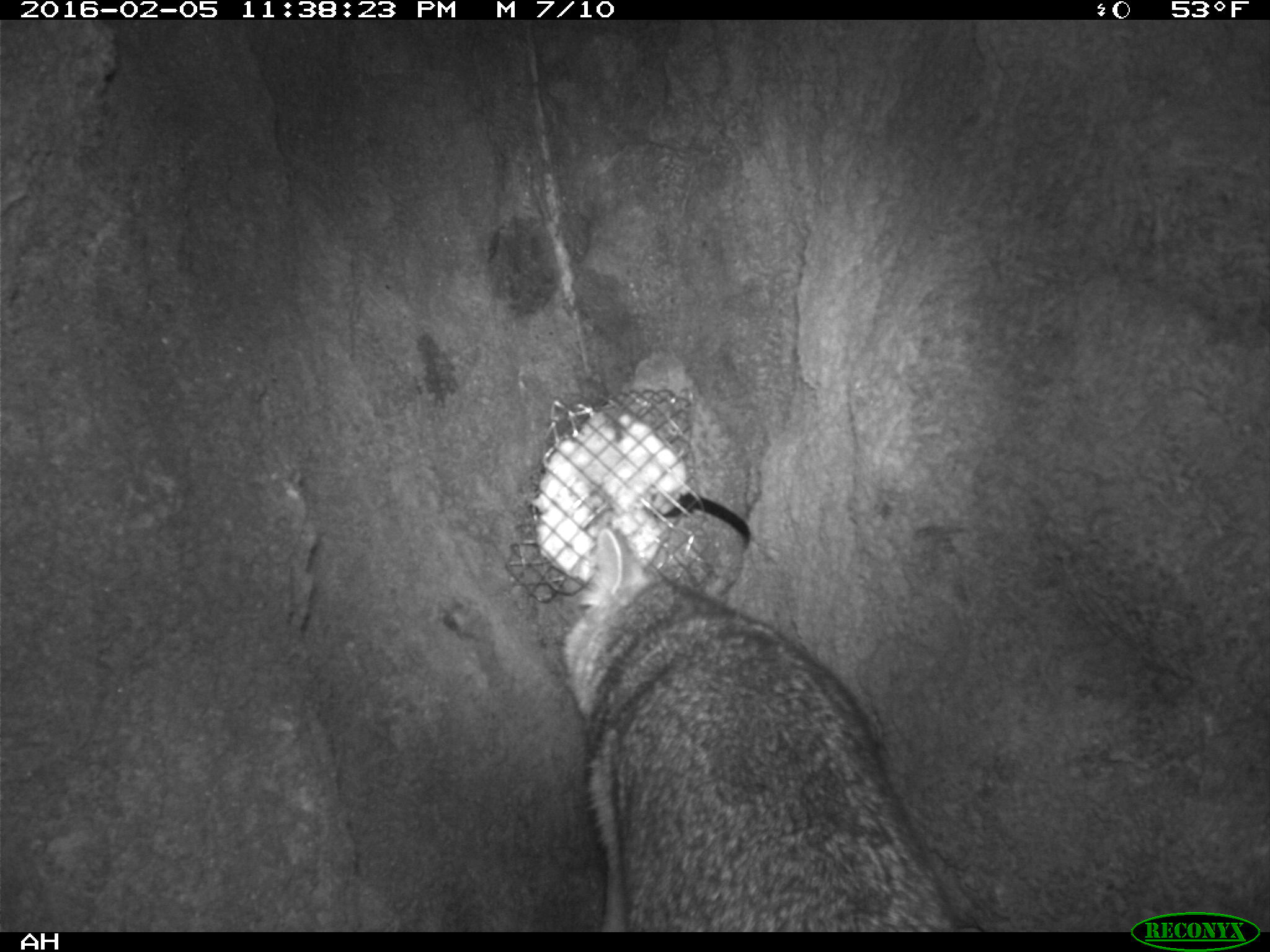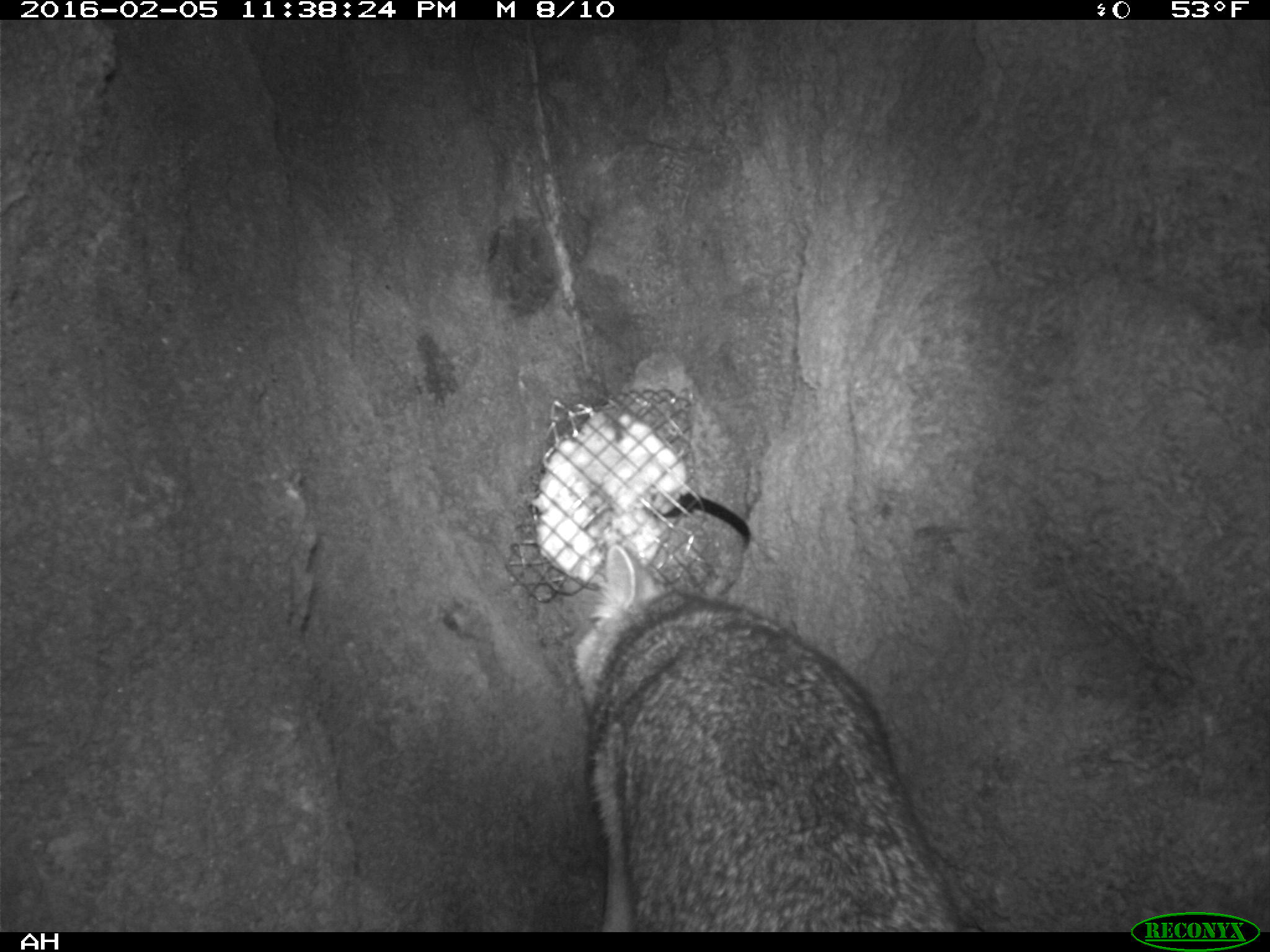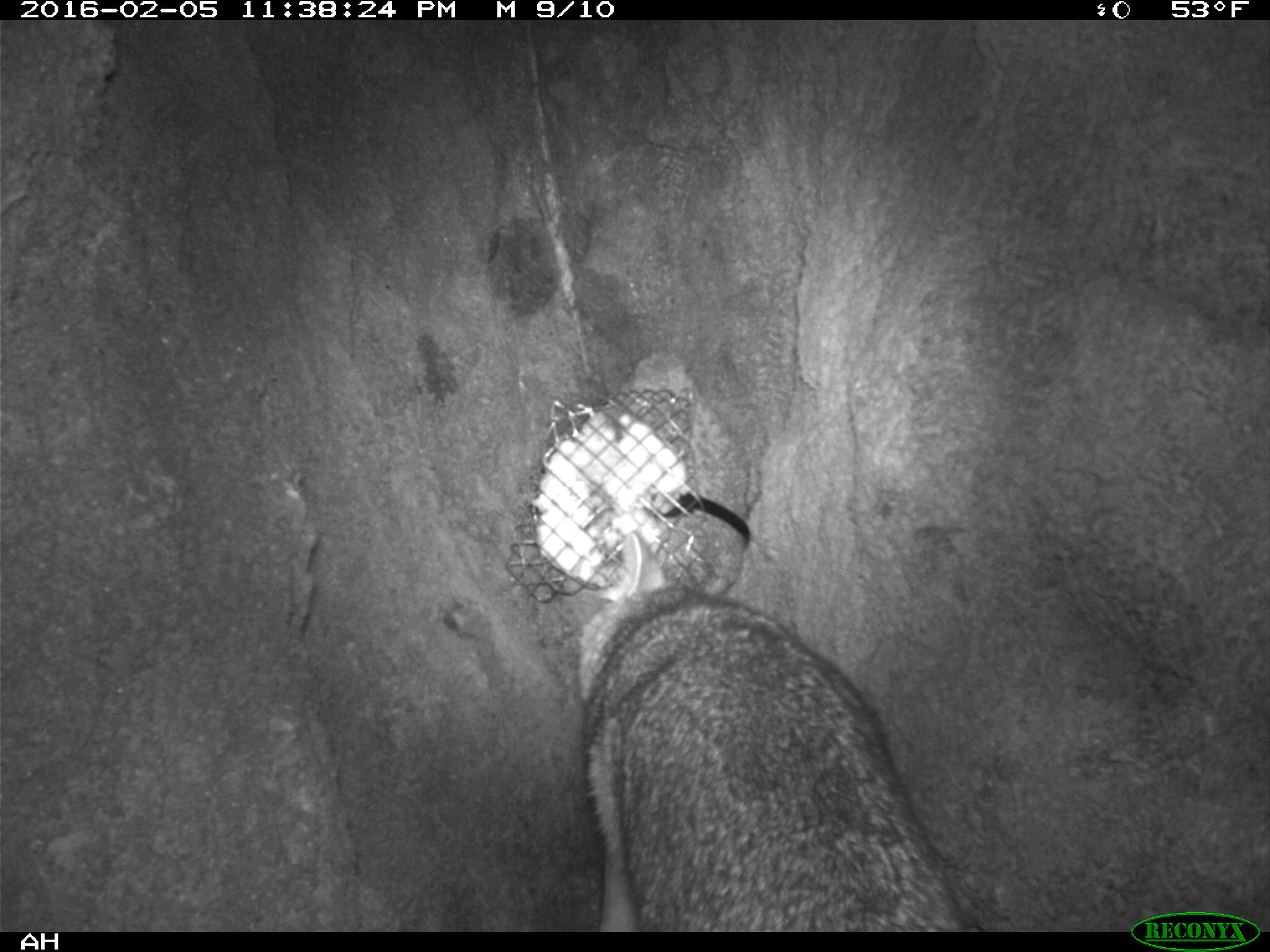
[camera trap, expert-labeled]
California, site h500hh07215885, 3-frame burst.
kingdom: Animalia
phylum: Chordata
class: Mammalia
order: Carnivora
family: Canidae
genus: Urocyon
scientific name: Urocyon littoralis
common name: island fox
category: fox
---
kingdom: Animalia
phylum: Chordata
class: Mammalia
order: Rodentia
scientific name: Rodentia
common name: rodent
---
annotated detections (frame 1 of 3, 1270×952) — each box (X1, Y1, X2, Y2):
fox: (562, 527, 985, 932)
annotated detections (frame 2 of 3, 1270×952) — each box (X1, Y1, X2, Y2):
rodent: (571, 543, 987, 932)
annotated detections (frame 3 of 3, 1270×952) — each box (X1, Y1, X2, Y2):
rodent: (575, 531, 984, 933)